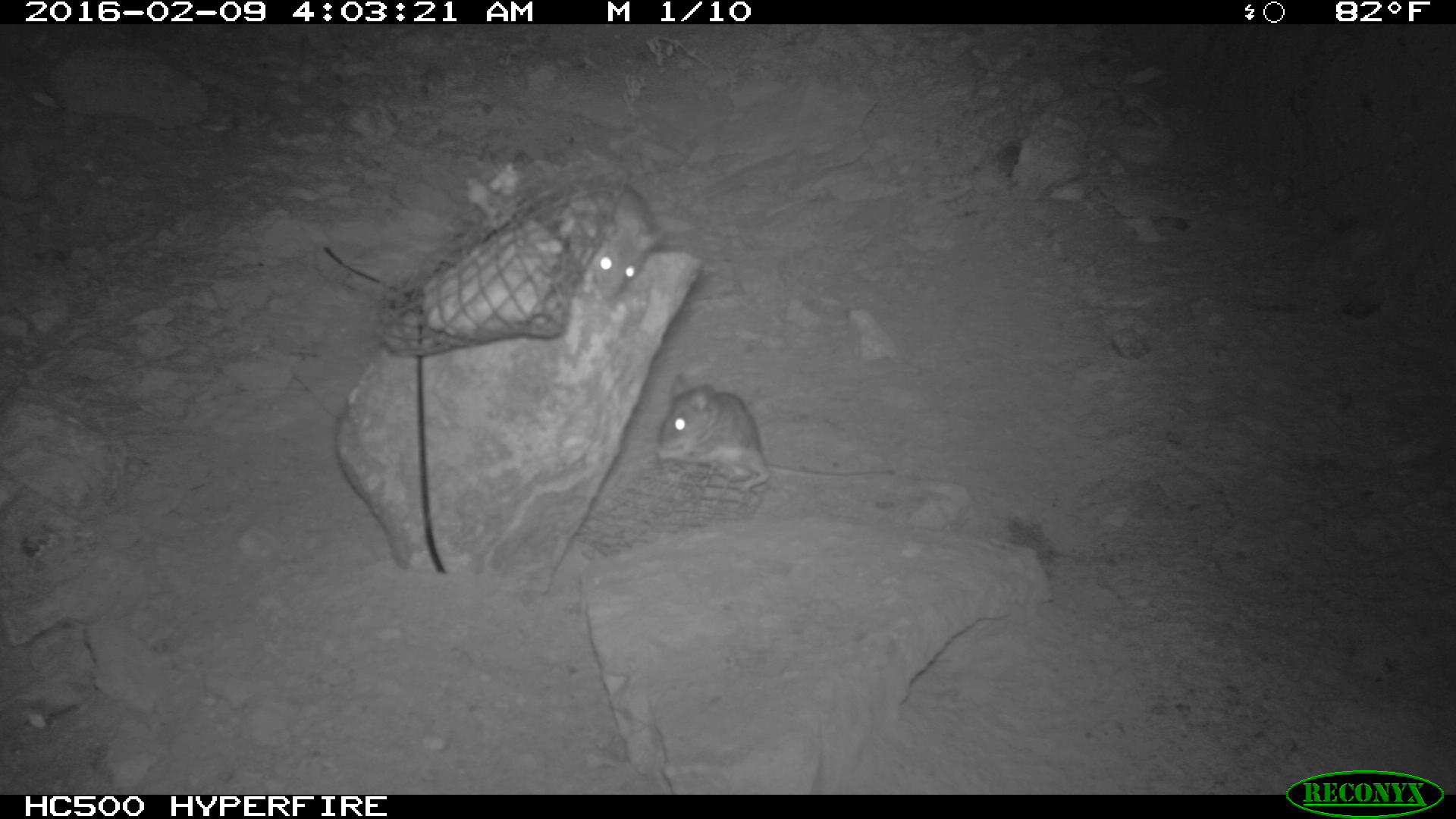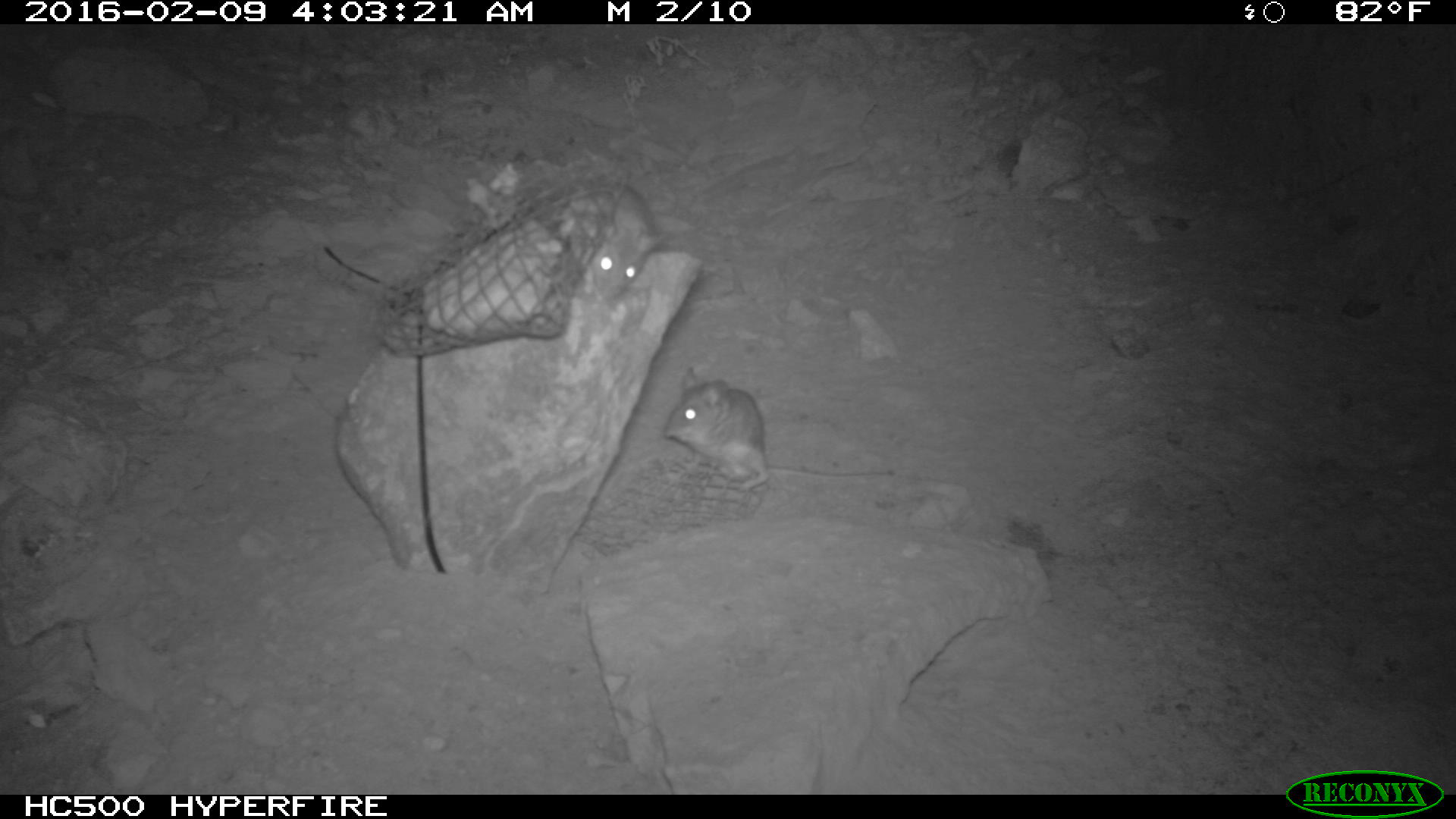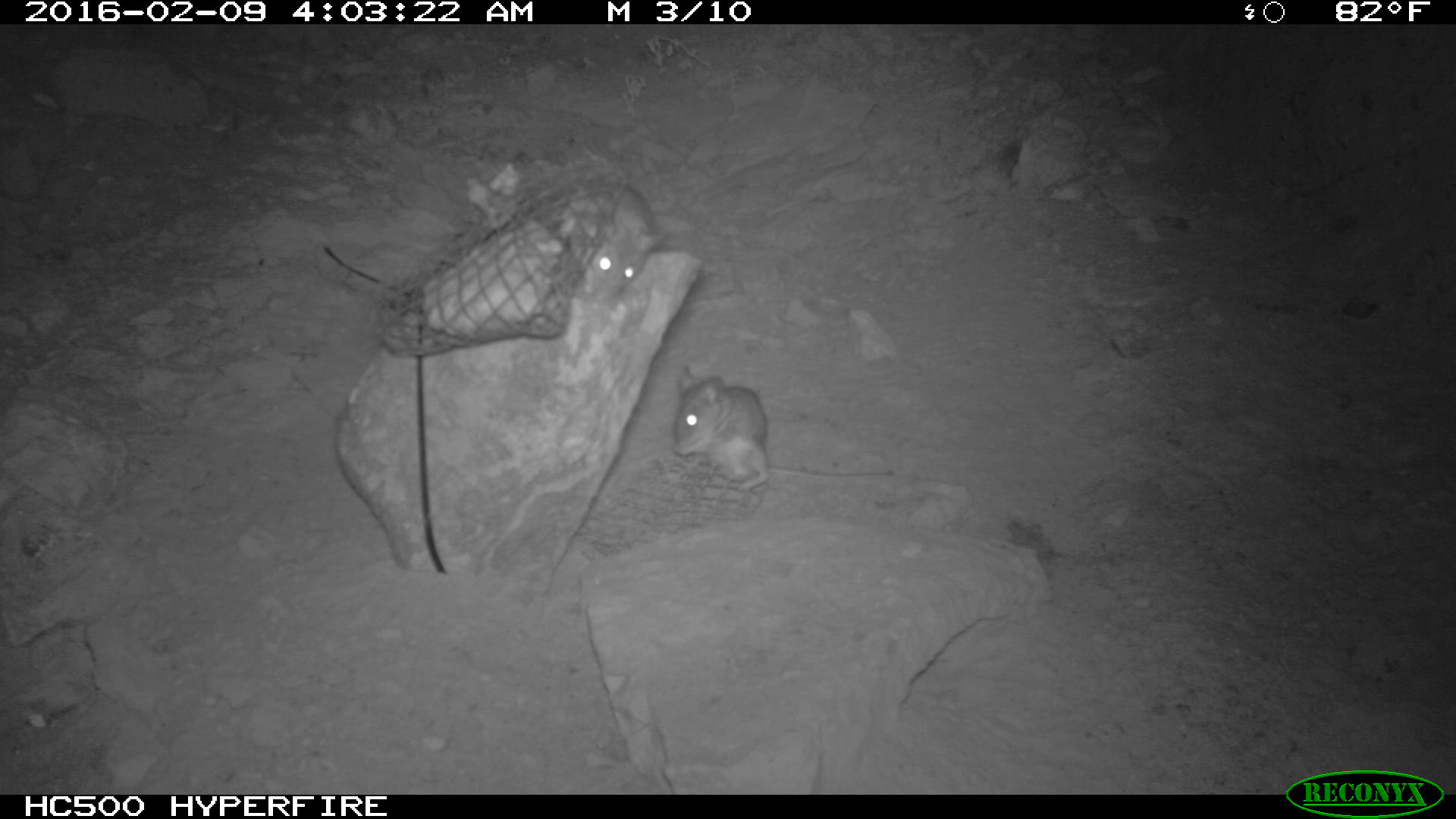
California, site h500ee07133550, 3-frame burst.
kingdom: Animalia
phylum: Chordata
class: Mammalia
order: Rodentia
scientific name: Rodentia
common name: rodent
Rodent (Rodentia).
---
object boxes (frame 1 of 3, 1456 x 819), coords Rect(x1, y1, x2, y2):
rodent: Rect(653, 372, 894, 492); Rect(583, 180, 660, 300)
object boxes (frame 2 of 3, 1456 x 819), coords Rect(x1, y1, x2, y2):
rodent: Rect(658, 367, 895, 489); Rect(550, 187, 669, 300)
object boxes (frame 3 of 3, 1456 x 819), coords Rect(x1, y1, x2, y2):
rodent: Rect(673, 366, 893, 491); Rect(583, 184, 664, 306)